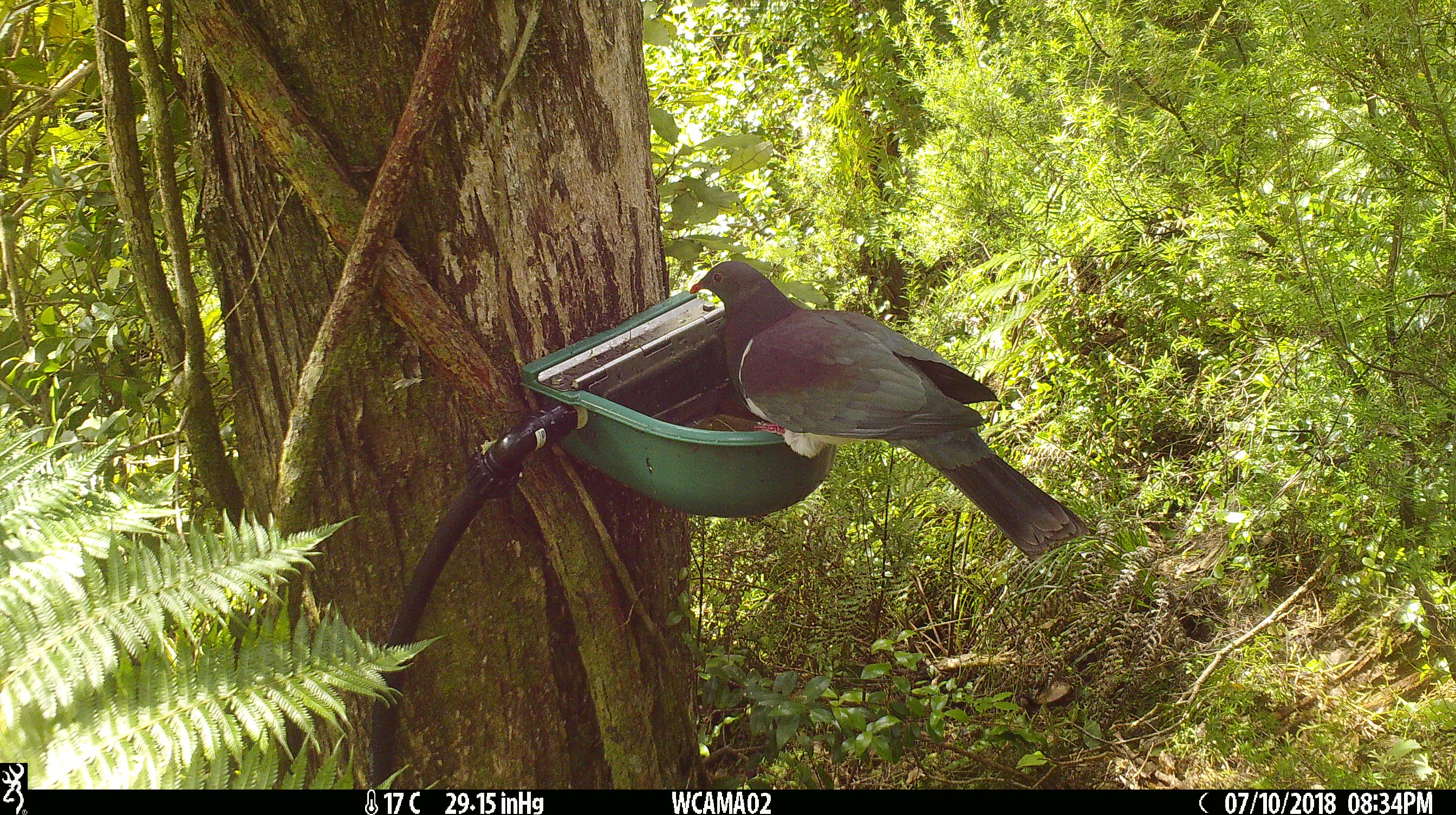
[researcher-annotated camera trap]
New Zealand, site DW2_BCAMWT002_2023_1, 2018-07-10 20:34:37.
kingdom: Animalia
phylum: Chordata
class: Aves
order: Columbiformes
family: Columbidae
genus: Hemiphaga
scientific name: Hemiphaga novaeseelandiae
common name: new zealand pigeon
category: kereru